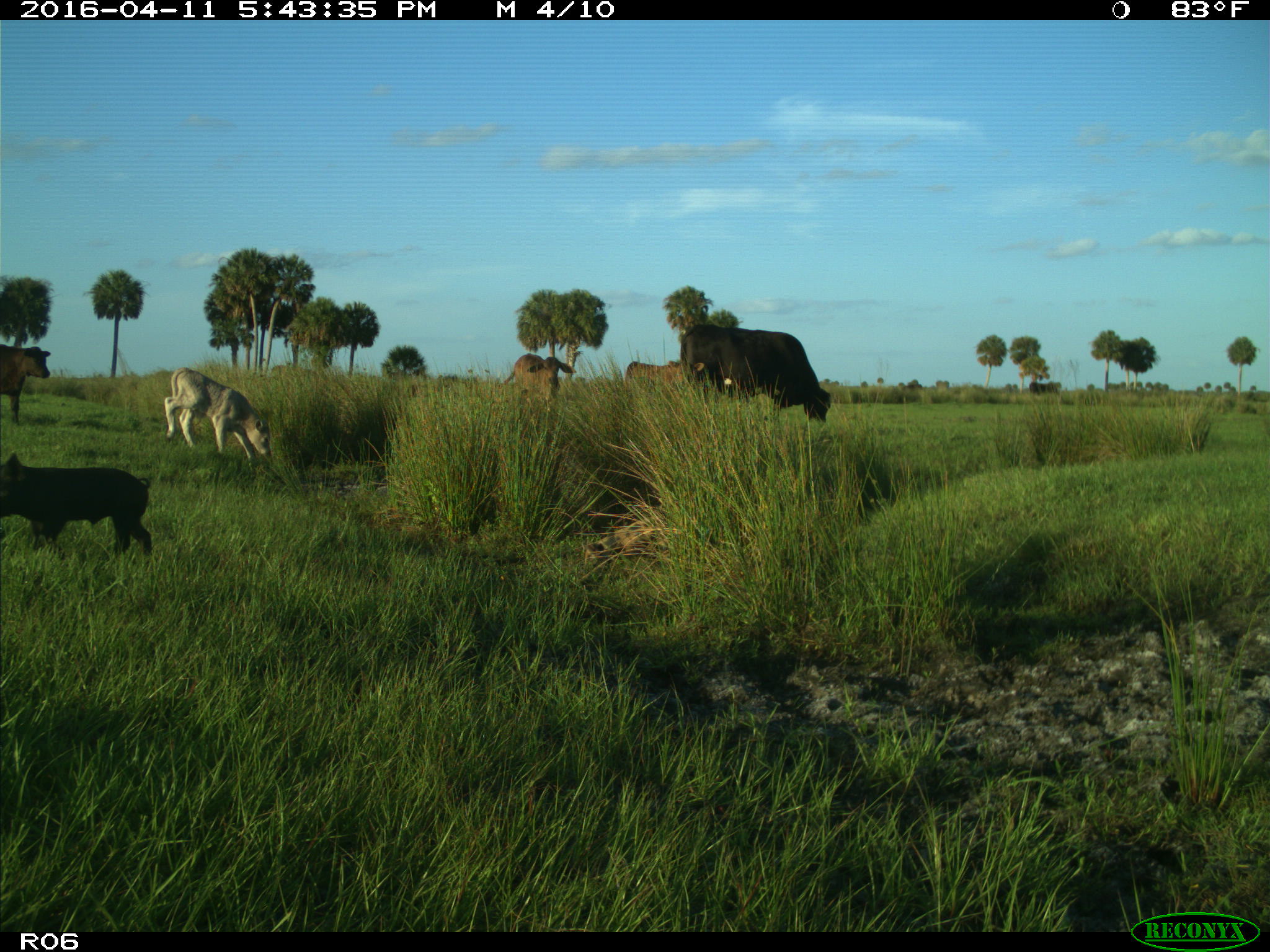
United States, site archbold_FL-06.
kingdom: Animalia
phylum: Chordata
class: Mammalia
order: Artiodactyla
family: Suidae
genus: Sus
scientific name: Sus scrofa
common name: wild boar